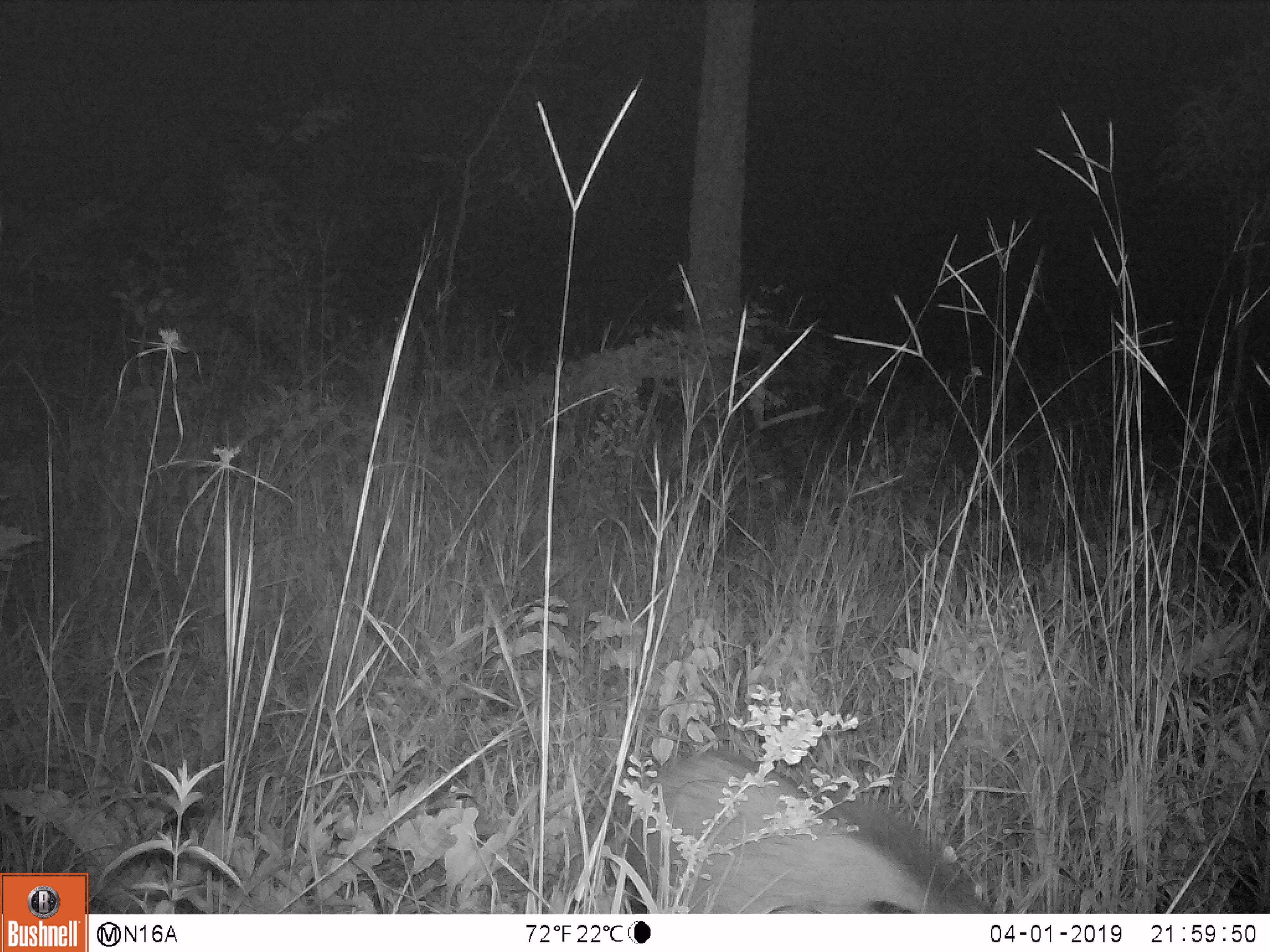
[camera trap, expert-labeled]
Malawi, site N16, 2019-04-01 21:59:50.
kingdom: Animalia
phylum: Chordata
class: Mammalia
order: Artiodactyla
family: Suidae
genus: Potamochoerus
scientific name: Potamochoerus larvatus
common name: bushpig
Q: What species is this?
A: Bushpig (Potamochoerus larvatus).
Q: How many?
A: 1.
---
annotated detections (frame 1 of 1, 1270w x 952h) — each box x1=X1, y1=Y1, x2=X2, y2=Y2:
bushpig: x1=614, y1=747, x2=1005, y2=913